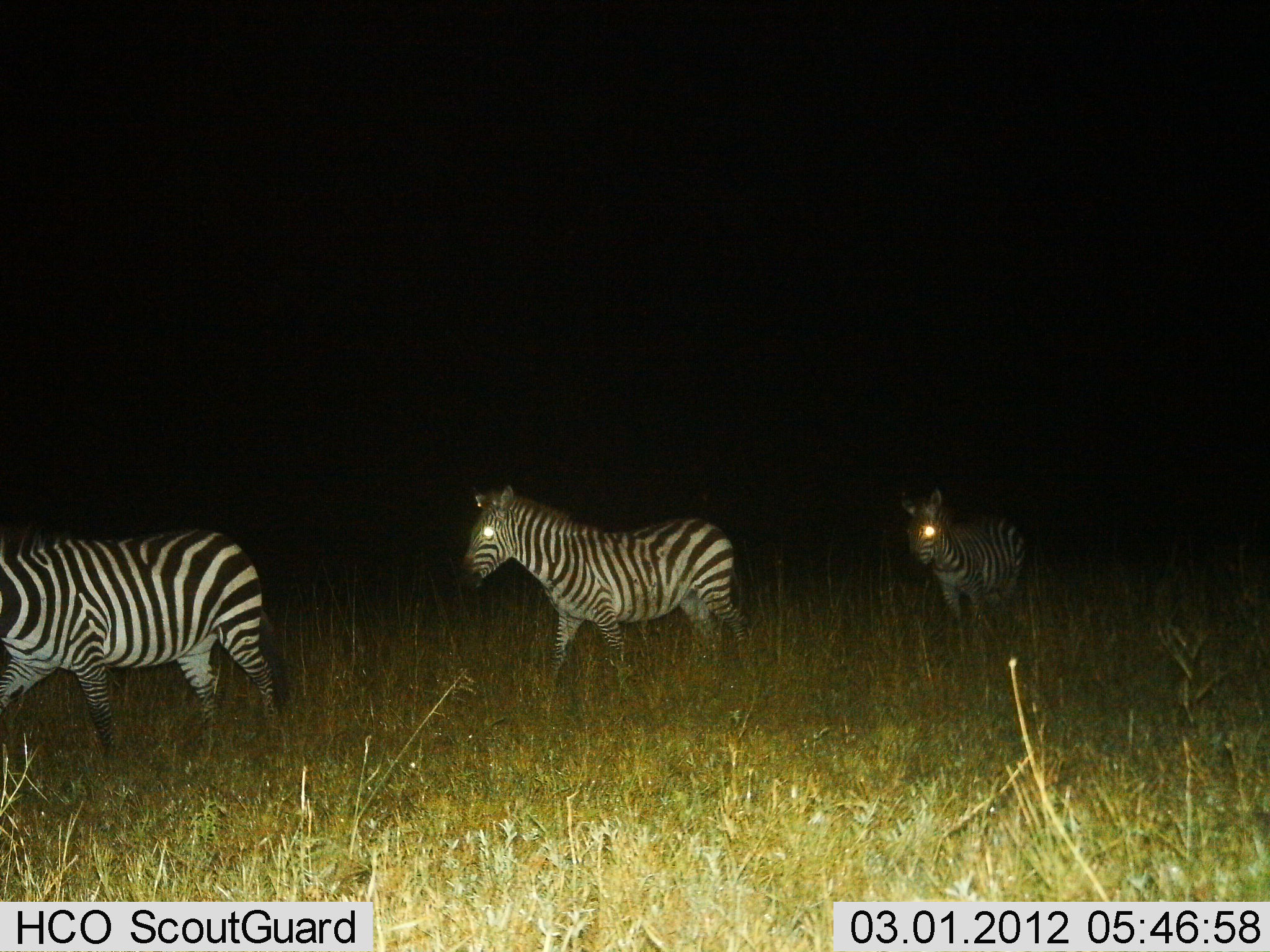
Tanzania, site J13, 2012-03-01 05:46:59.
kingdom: Animalia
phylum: Chordata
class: Mammalia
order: Perissodactyla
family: Equidae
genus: Equus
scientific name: Equus quagga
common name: plains zebra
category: zebra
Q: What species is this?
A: Zebra (plains zebra) (Equus quagga).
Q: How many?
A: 3.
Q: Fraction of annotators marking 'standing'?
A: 0%.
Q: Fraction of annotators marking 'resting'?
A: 0%.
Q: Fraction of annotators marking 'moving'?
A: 100%.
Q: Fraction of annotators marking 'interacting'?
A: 0%.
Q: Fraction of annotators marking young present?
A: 0%.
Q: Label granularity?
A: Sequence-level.